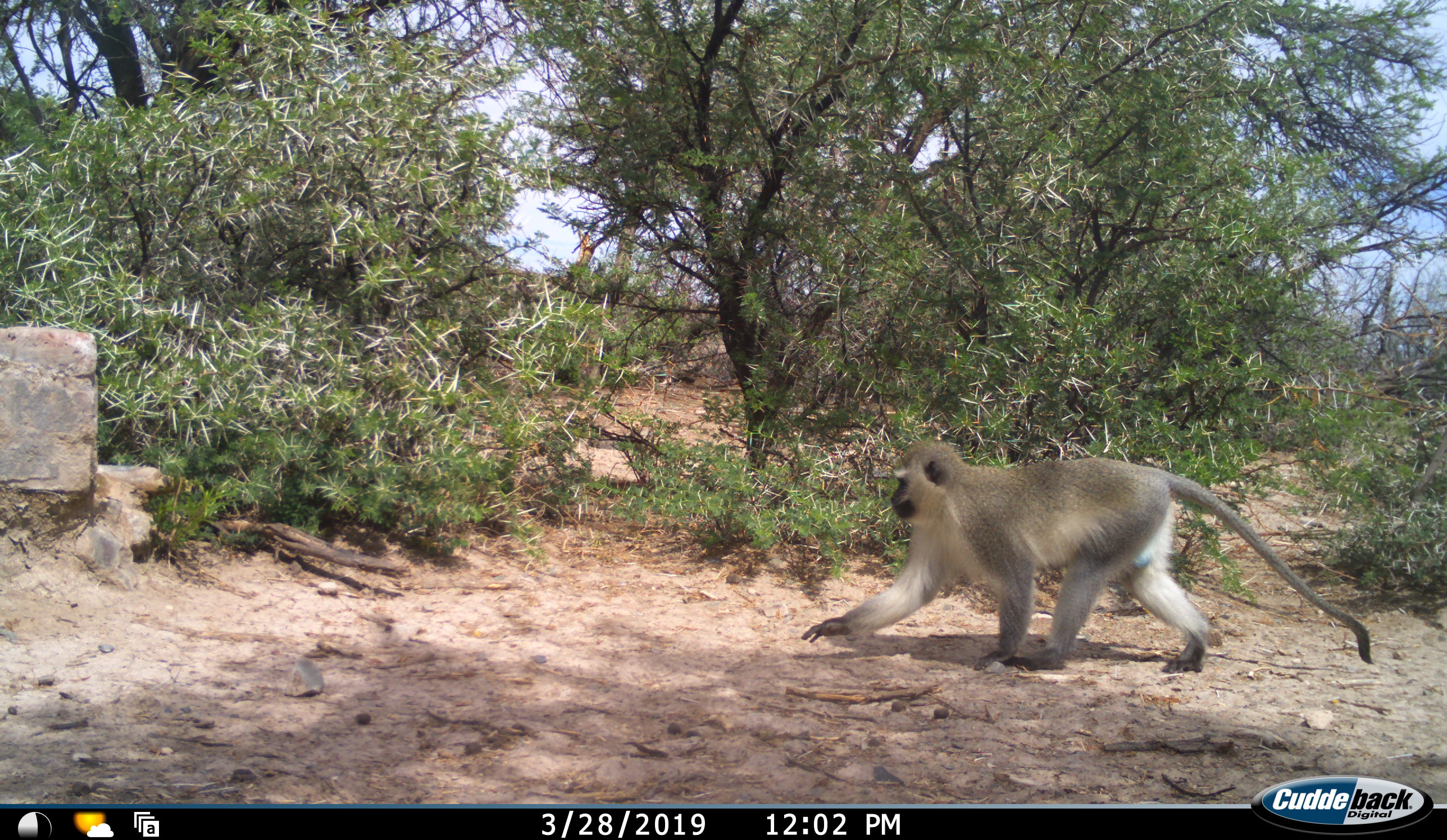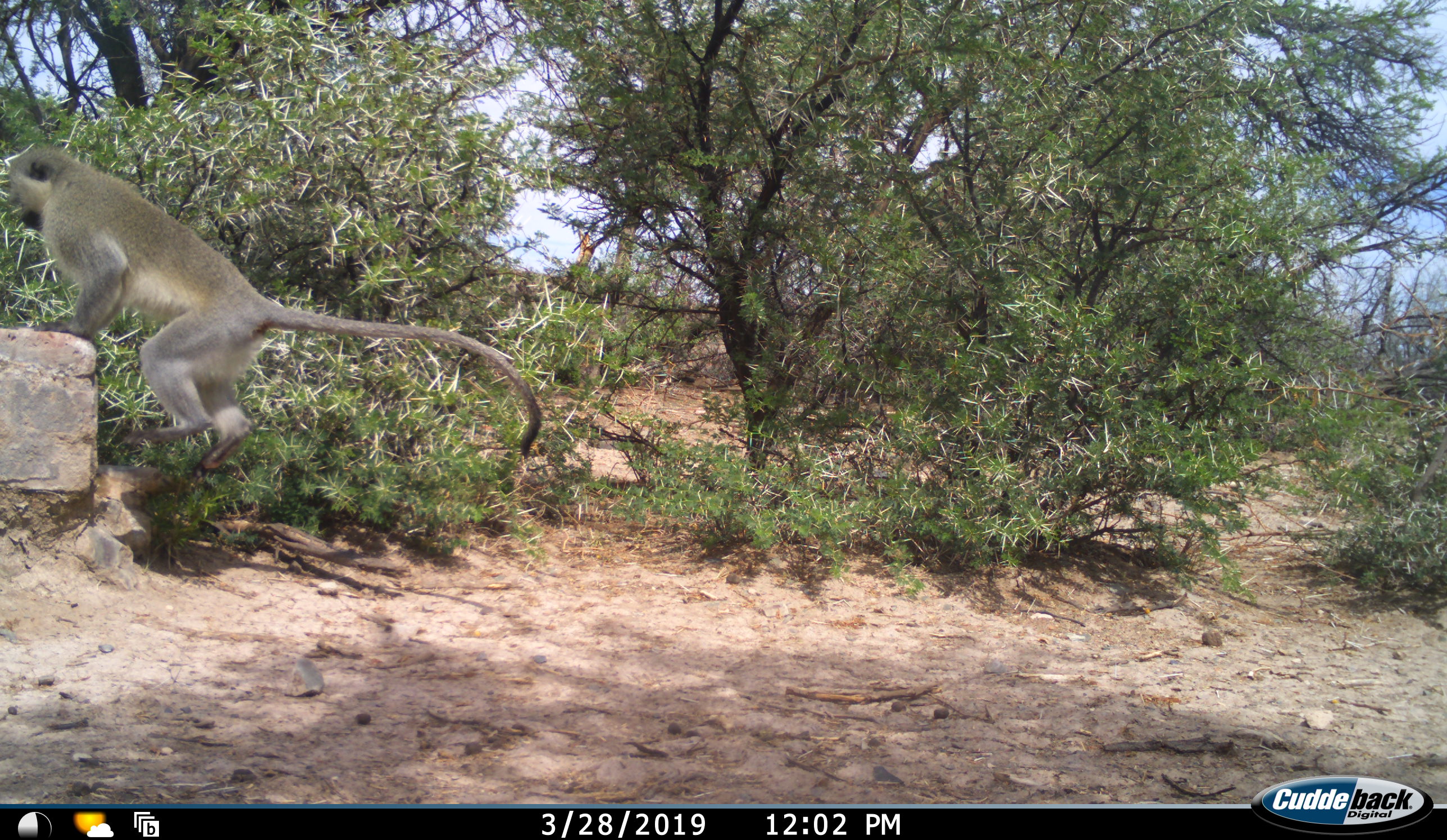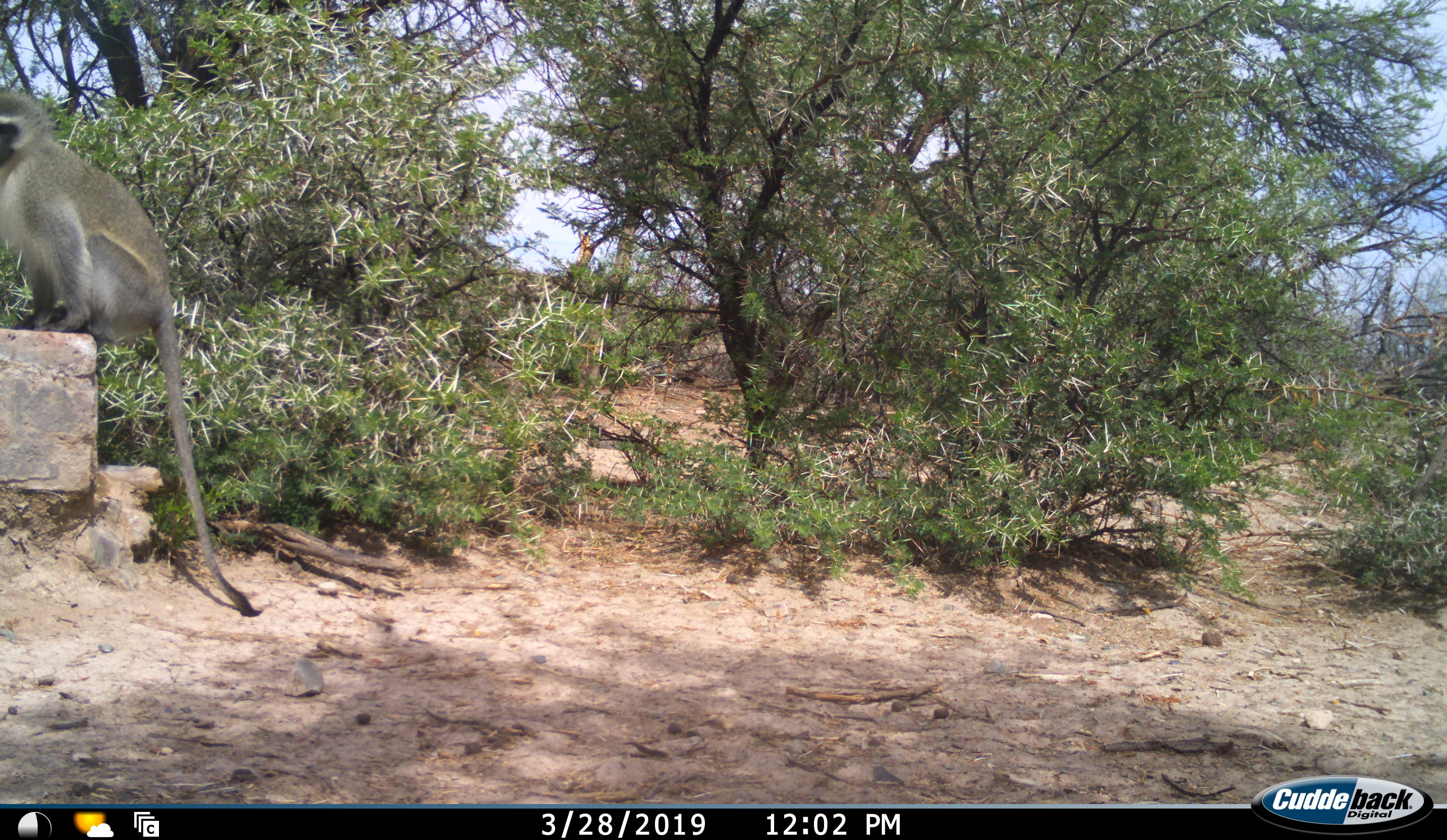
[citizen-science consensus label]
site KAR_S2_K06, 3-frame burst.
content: unidentified animal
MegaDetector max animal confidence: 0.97